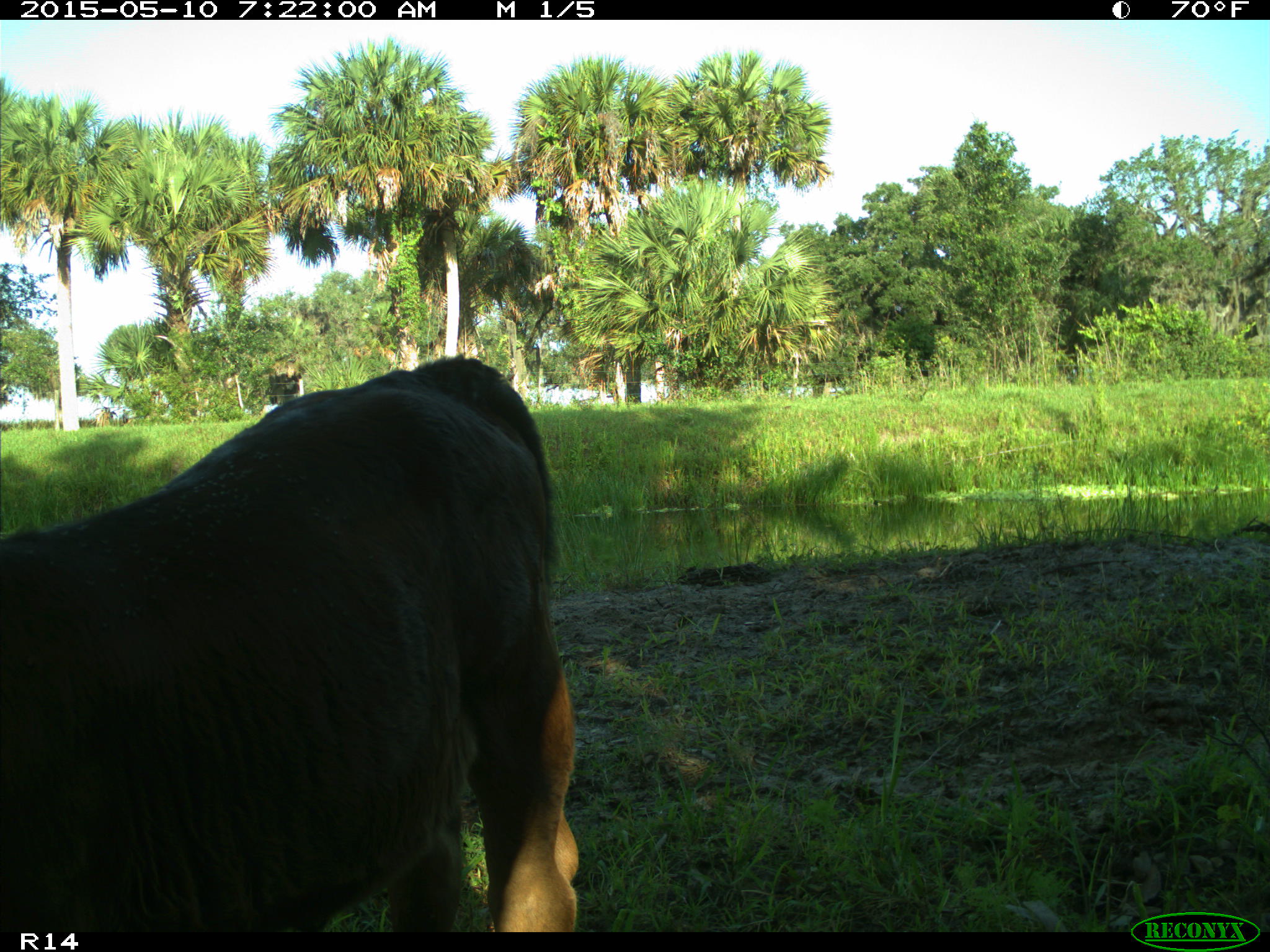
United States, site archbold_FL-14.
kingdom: Animalia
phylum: Chordata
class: Mammalia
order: Artiodactyla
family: Bovidae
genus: Bos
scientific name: Bos taurus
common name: domestic cow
Bos taurus (domestic cow).